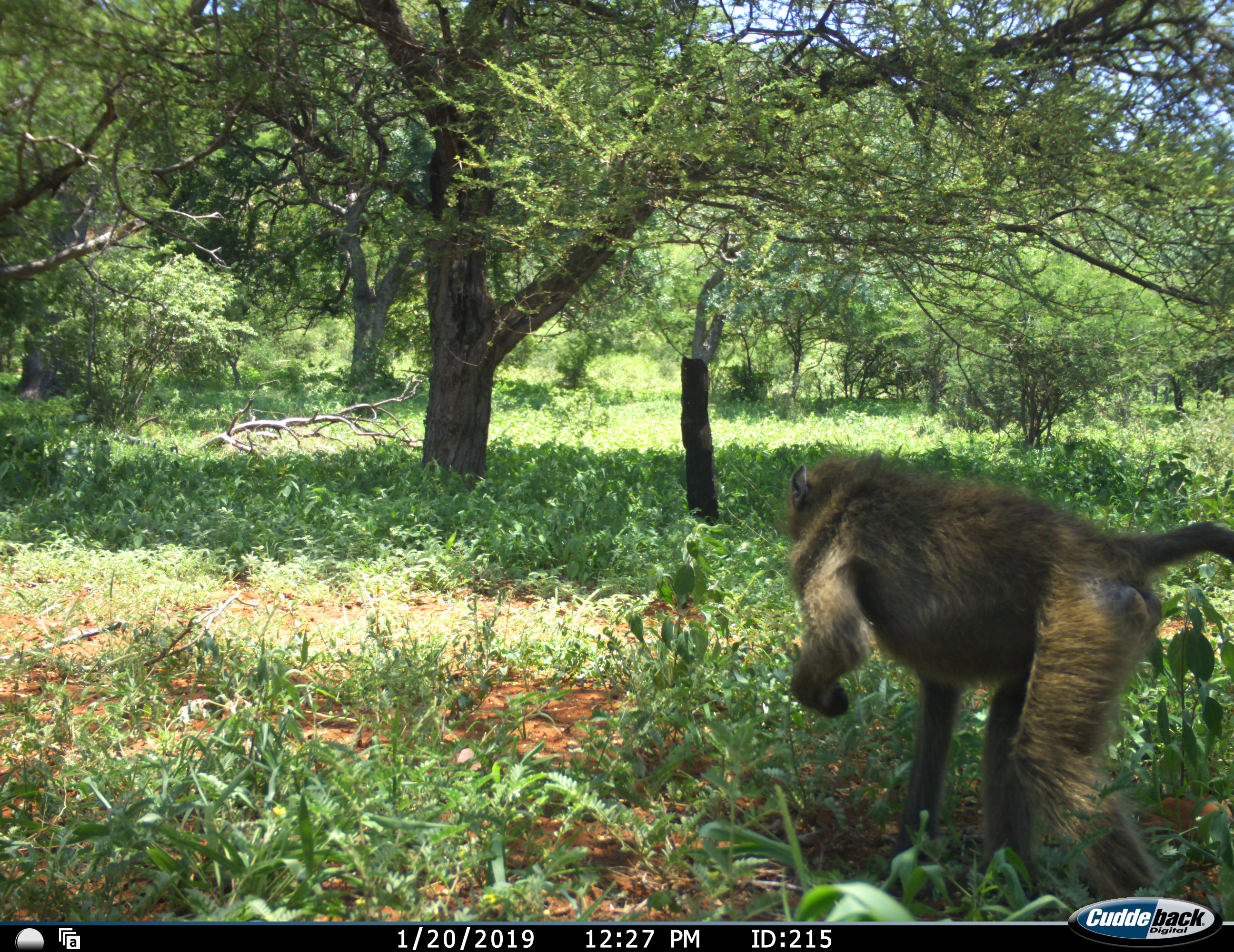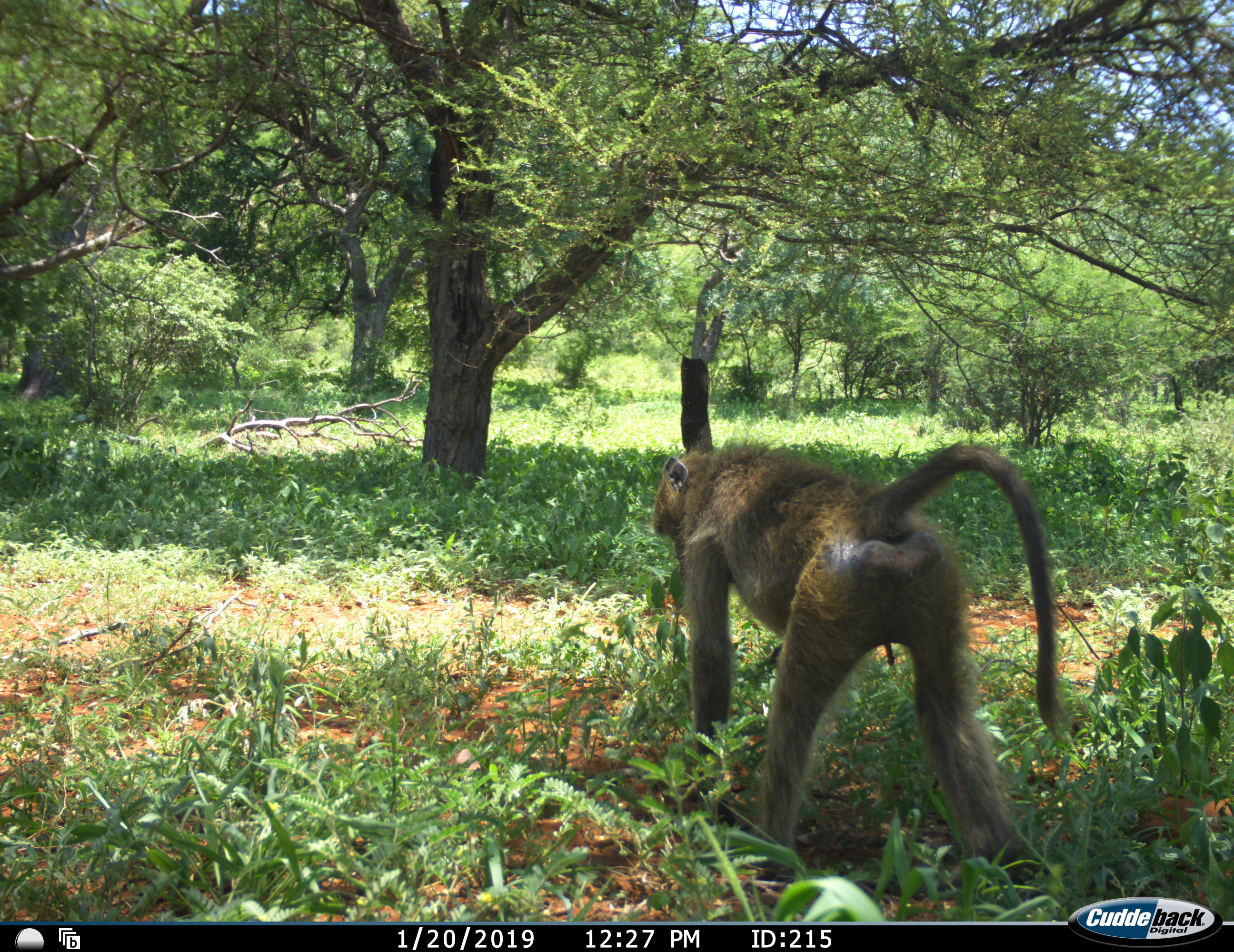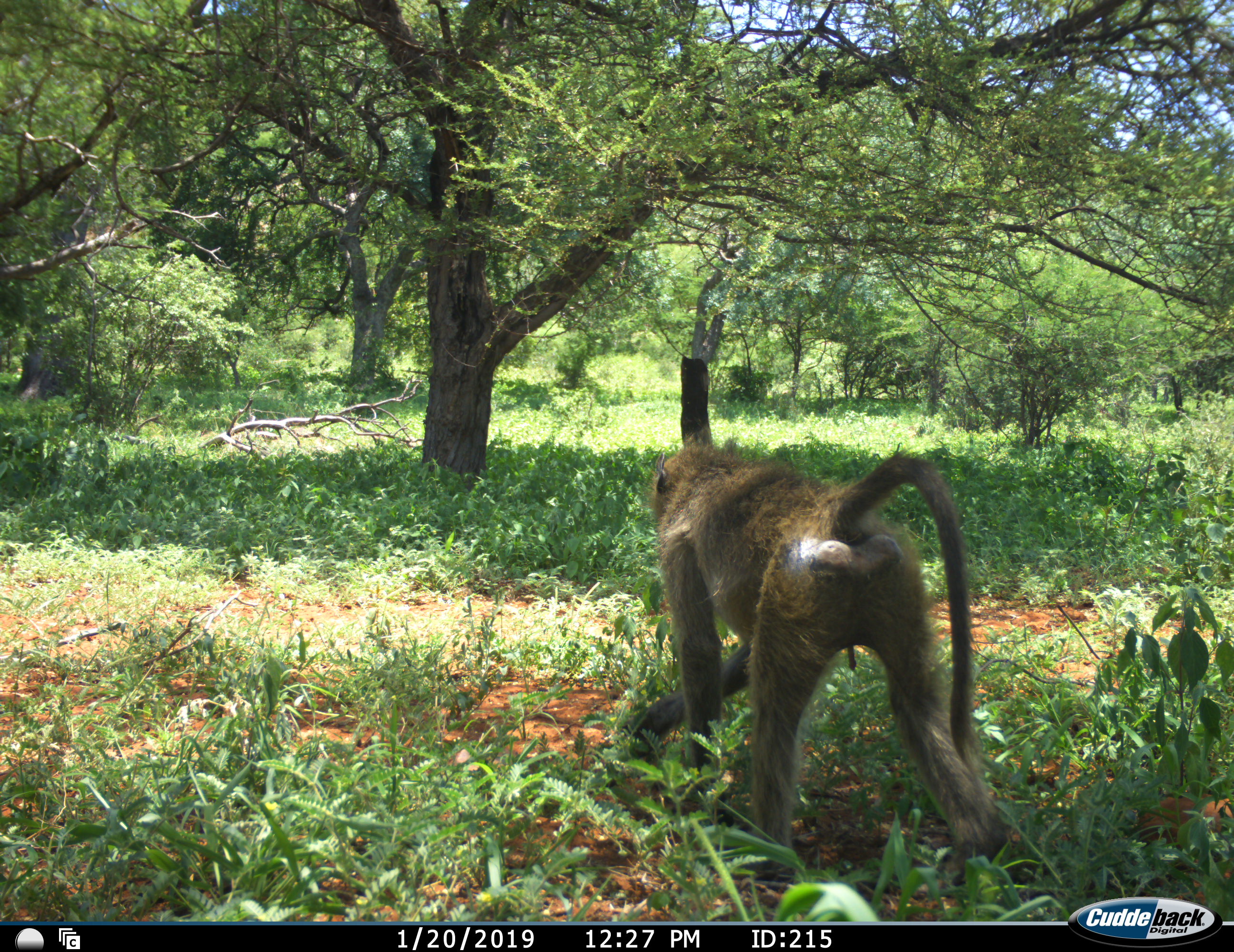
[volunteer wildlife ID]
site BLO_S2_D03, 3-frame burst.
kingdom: Animalia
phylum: Chordata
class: Mammalia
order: Primates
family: Cercopithecidae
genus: Papio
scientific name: Papio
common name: baboon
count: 1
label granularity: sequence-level